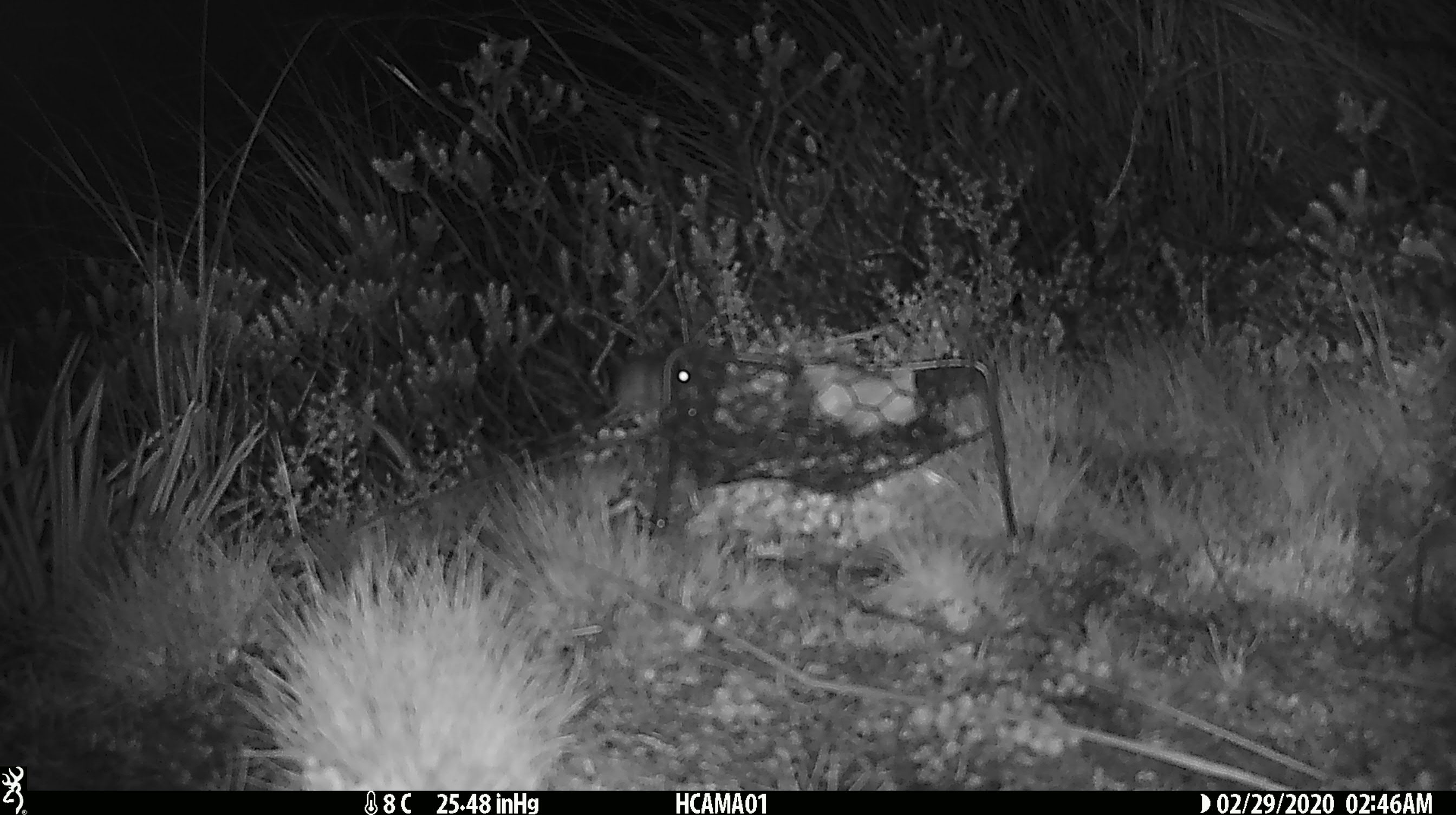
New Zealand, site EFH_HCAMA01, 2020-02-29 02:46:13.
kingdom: Animalia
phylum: Chordata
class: Mammalia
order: Rodentia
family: Muridae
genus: Mus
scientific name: Mus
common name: mouse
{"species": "mouse (Mus)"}